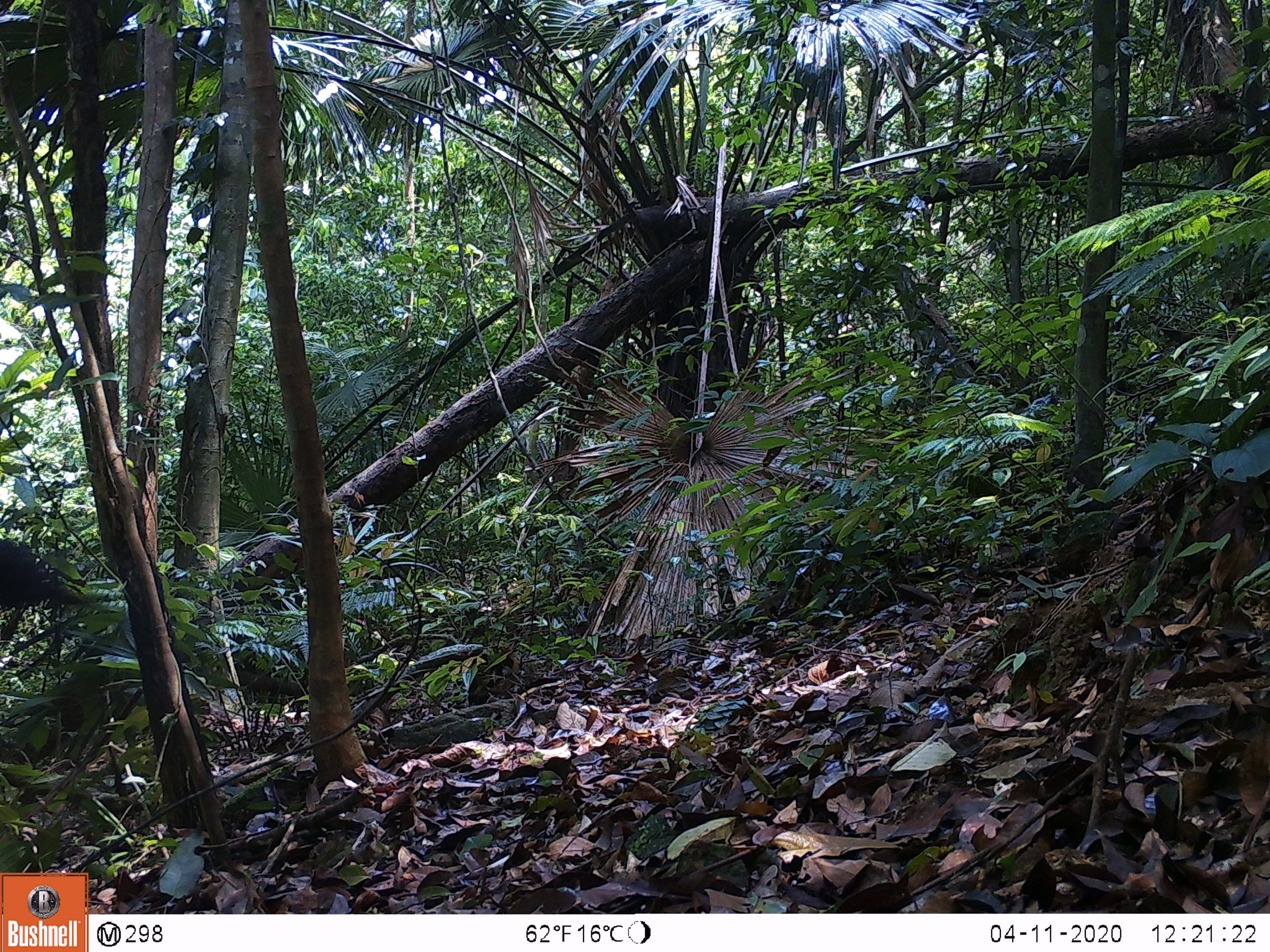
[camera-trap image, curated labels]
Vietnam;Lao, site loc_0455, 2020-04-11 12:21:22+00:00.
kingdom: Animalia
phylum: Chordata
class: Aves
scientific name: Aves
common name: bird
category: unidentified bird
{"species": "unidentified bird (bird) (Aves)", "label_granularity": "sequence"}